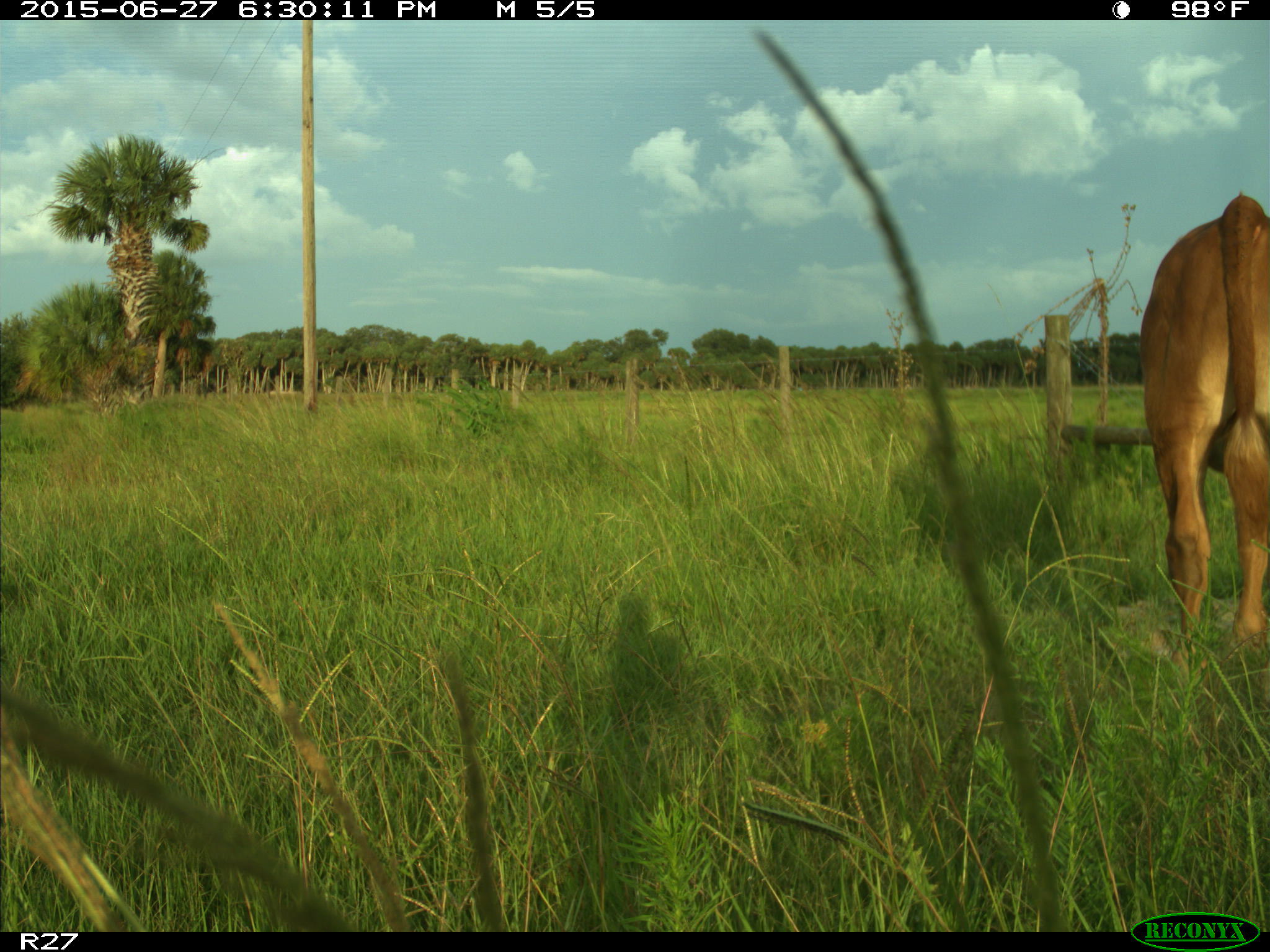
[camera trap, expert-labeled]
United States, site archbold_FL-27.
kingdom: Animalia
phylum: Chordata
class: Mammalia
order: Artiodactyla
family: Bovidae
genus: Bos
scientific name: Bos taurus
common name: domestic cow